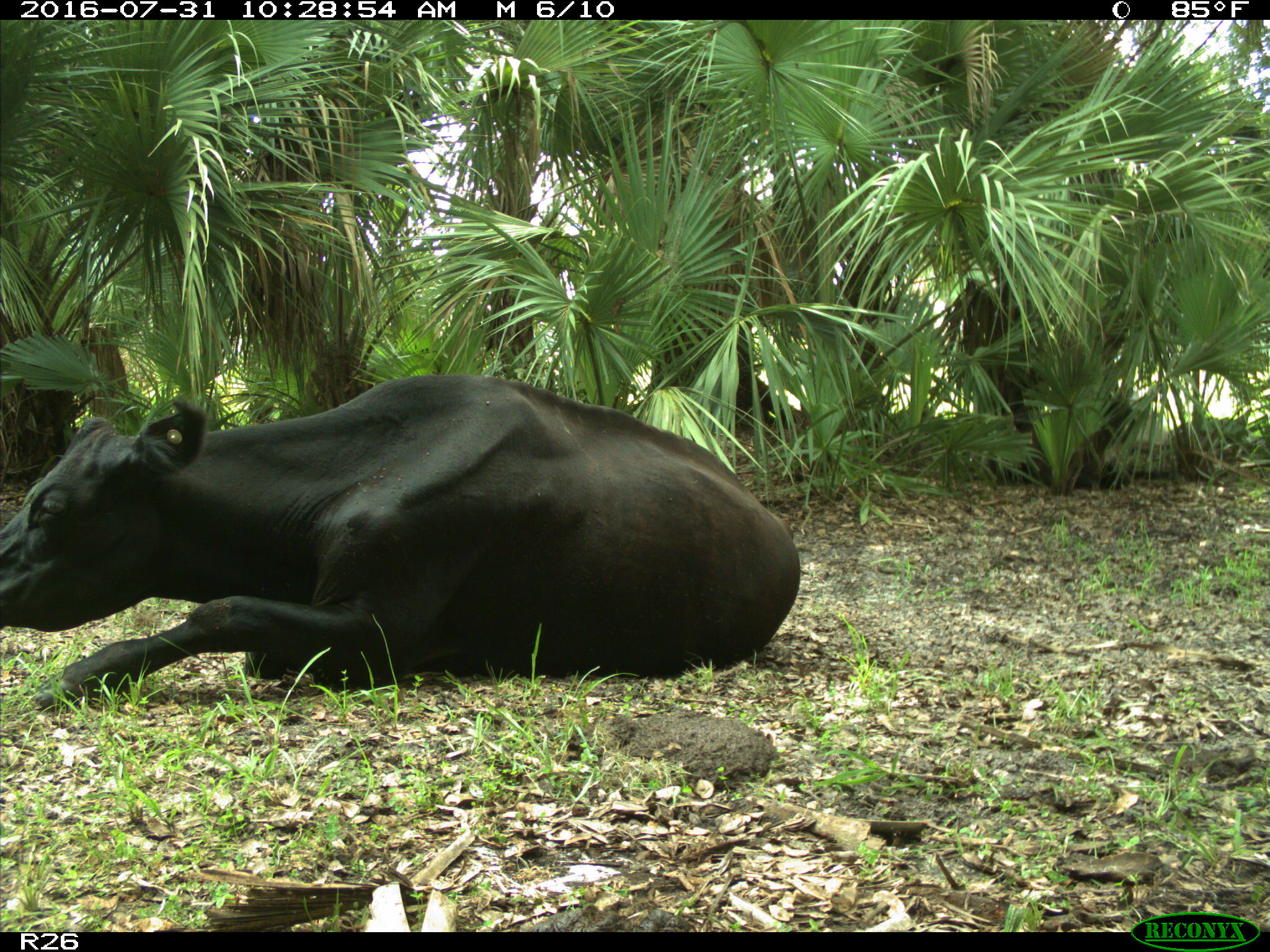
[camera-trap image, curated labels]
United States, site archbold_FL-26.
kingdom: Animalia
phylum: Chordata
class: Mammalia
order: Artiodactyla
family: Bovidae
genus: Bos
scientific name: Bos taurus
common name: domestic cow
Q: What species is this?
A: Bos taurus (domestic cow).